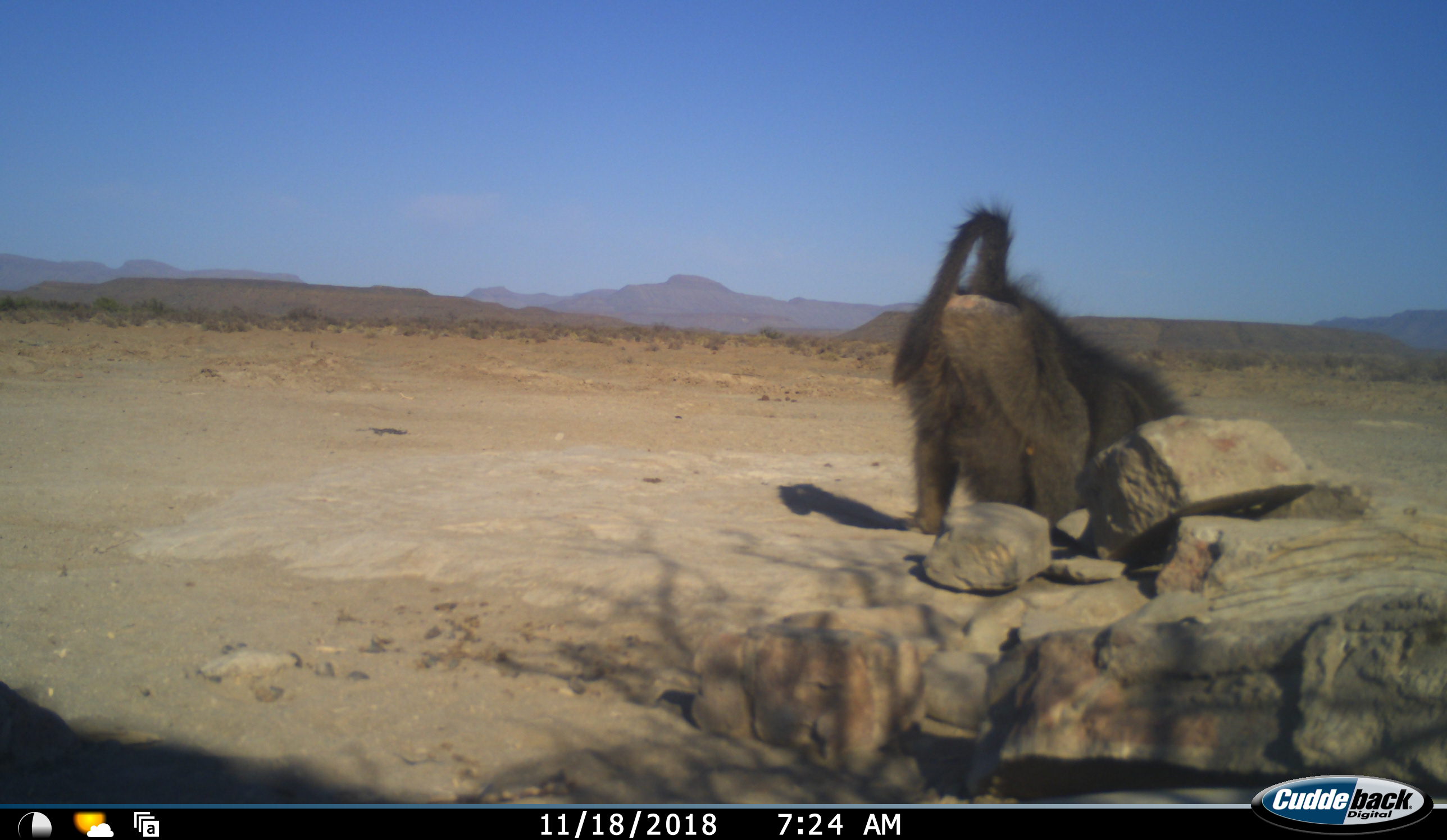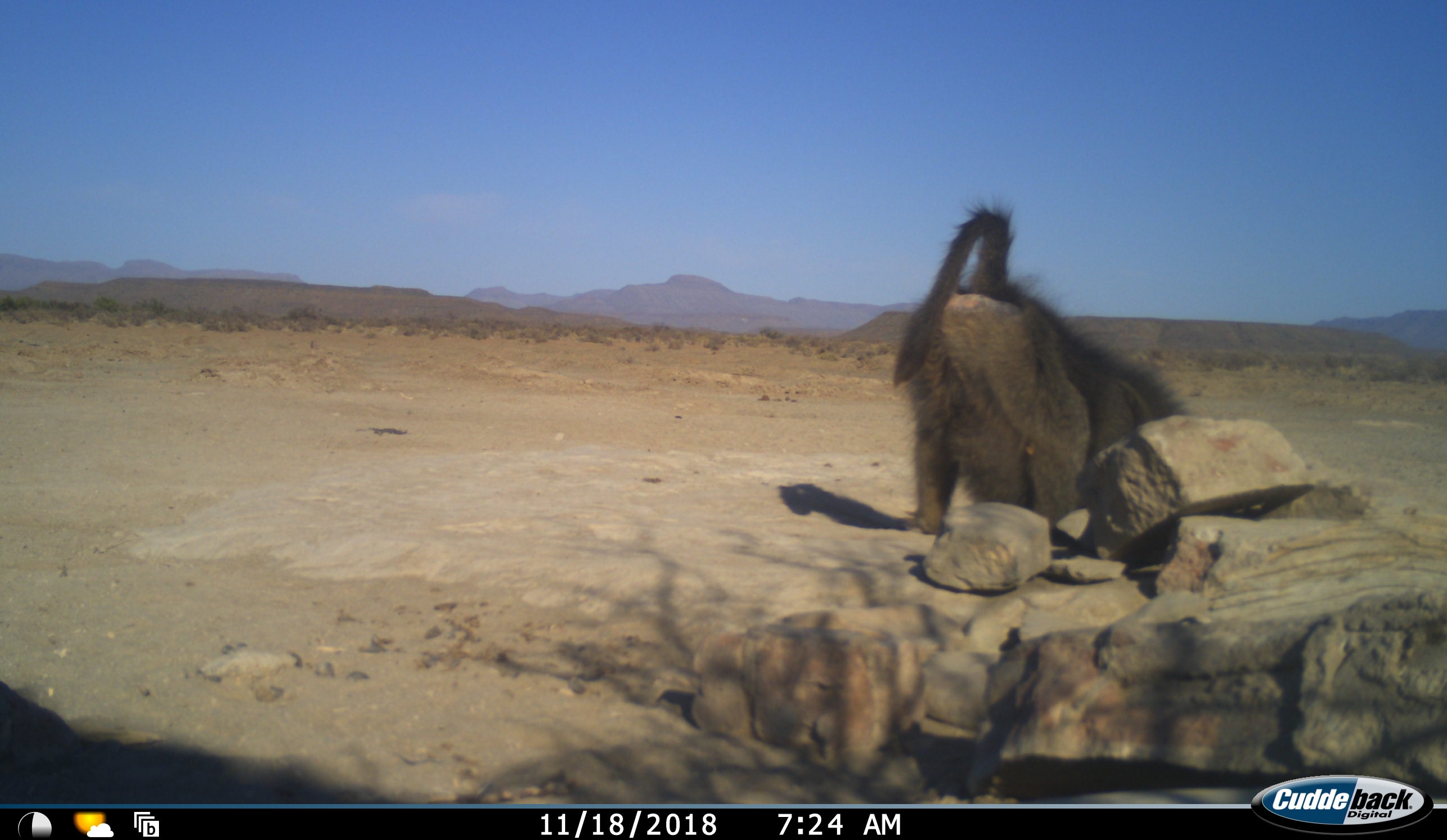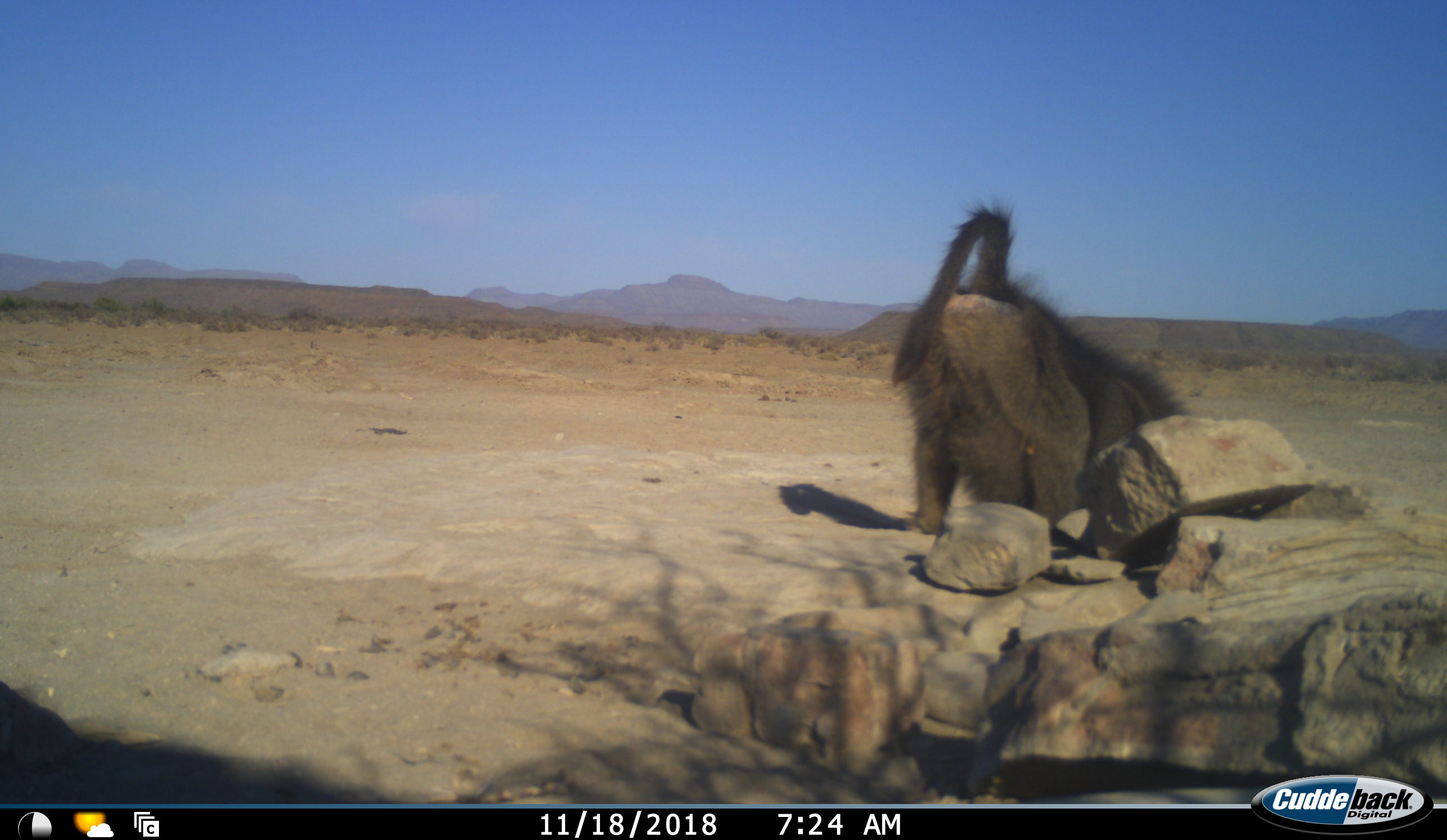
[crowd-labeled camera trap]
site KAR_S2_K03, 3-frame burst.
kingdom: Animalia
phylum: Chordata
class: Mammalia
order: Primates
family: Cercopithecidae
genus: Papio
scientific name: Papio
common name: baboon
Baboon (Papio), count 1. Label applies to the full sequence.